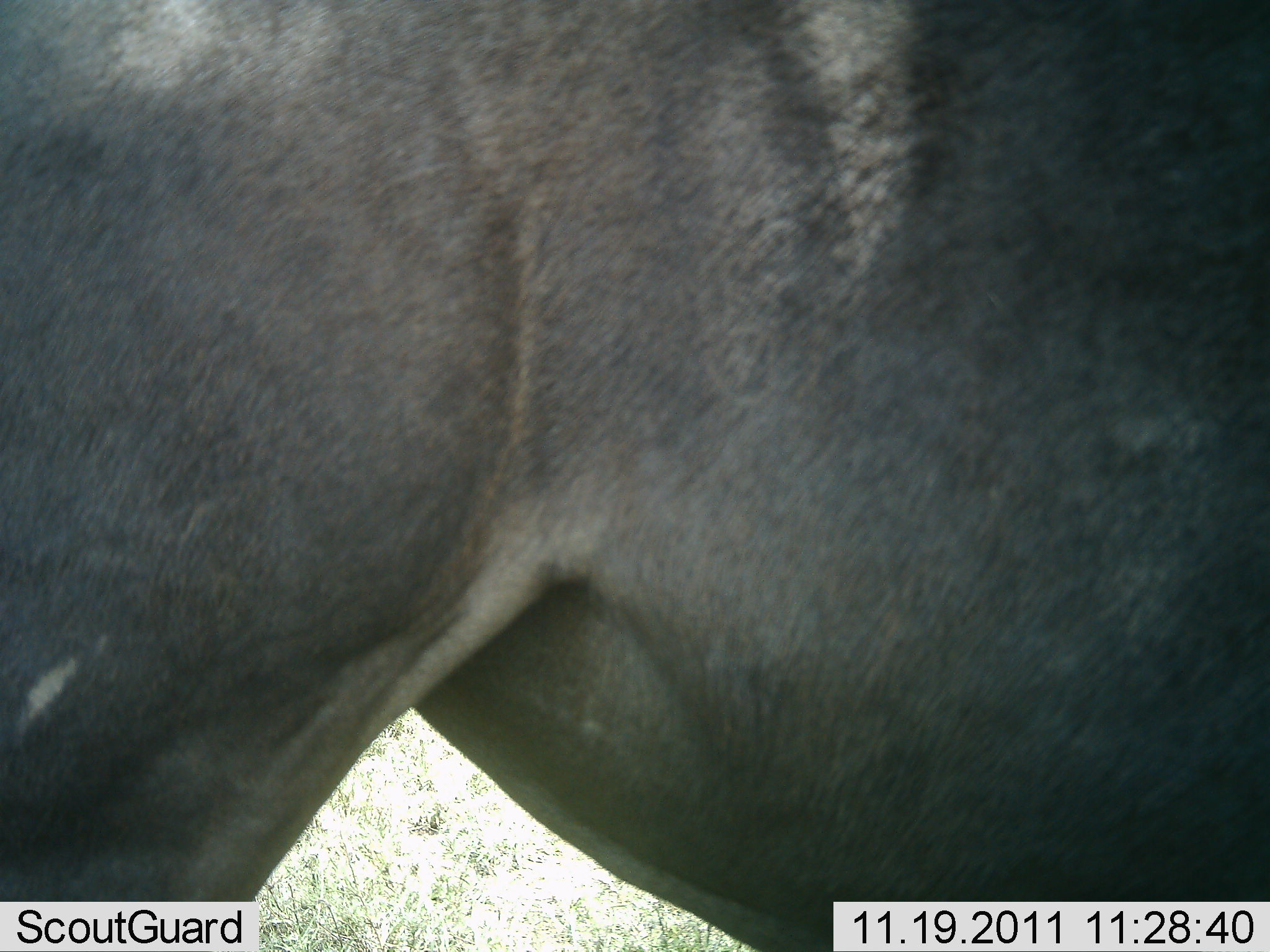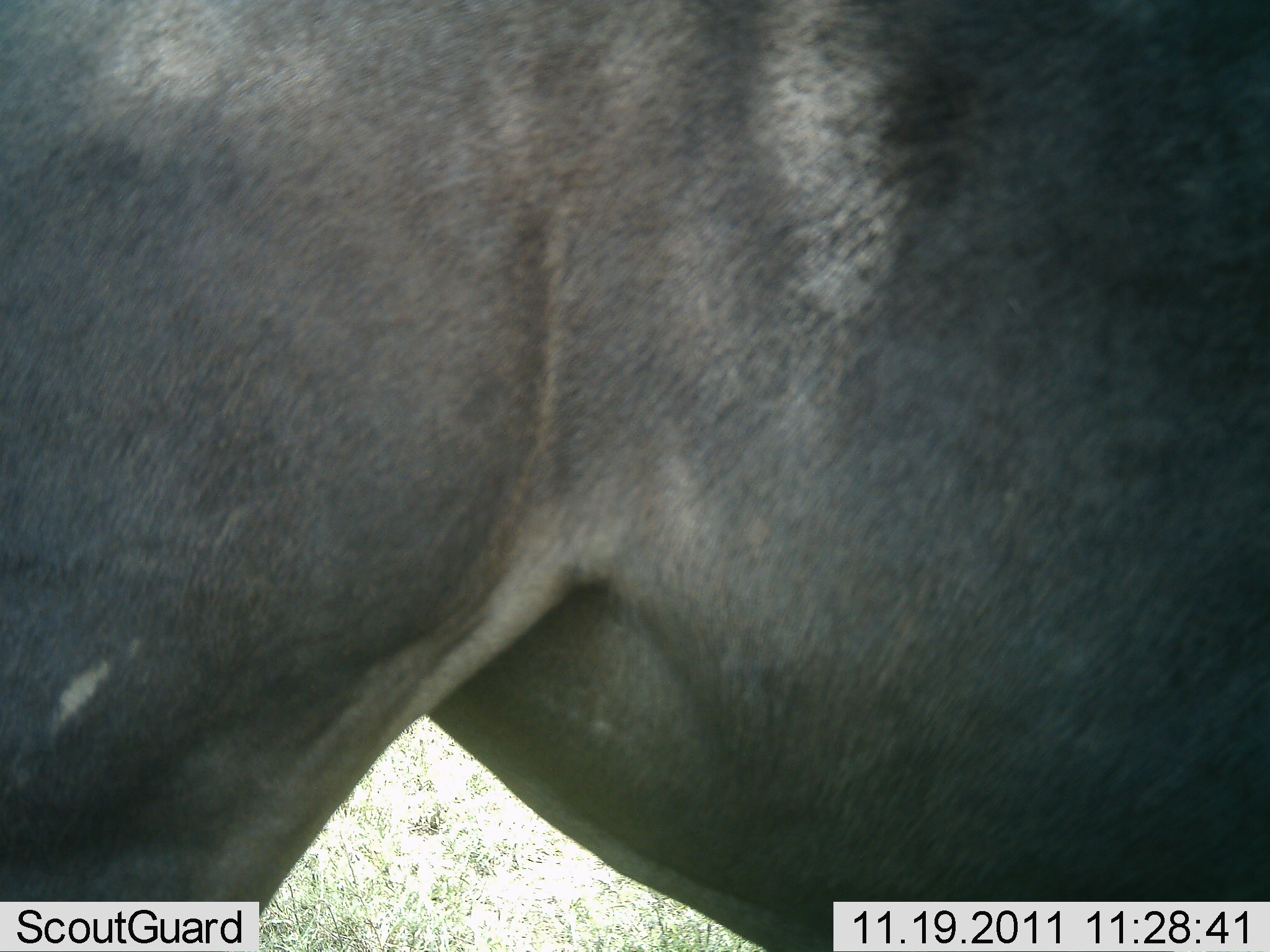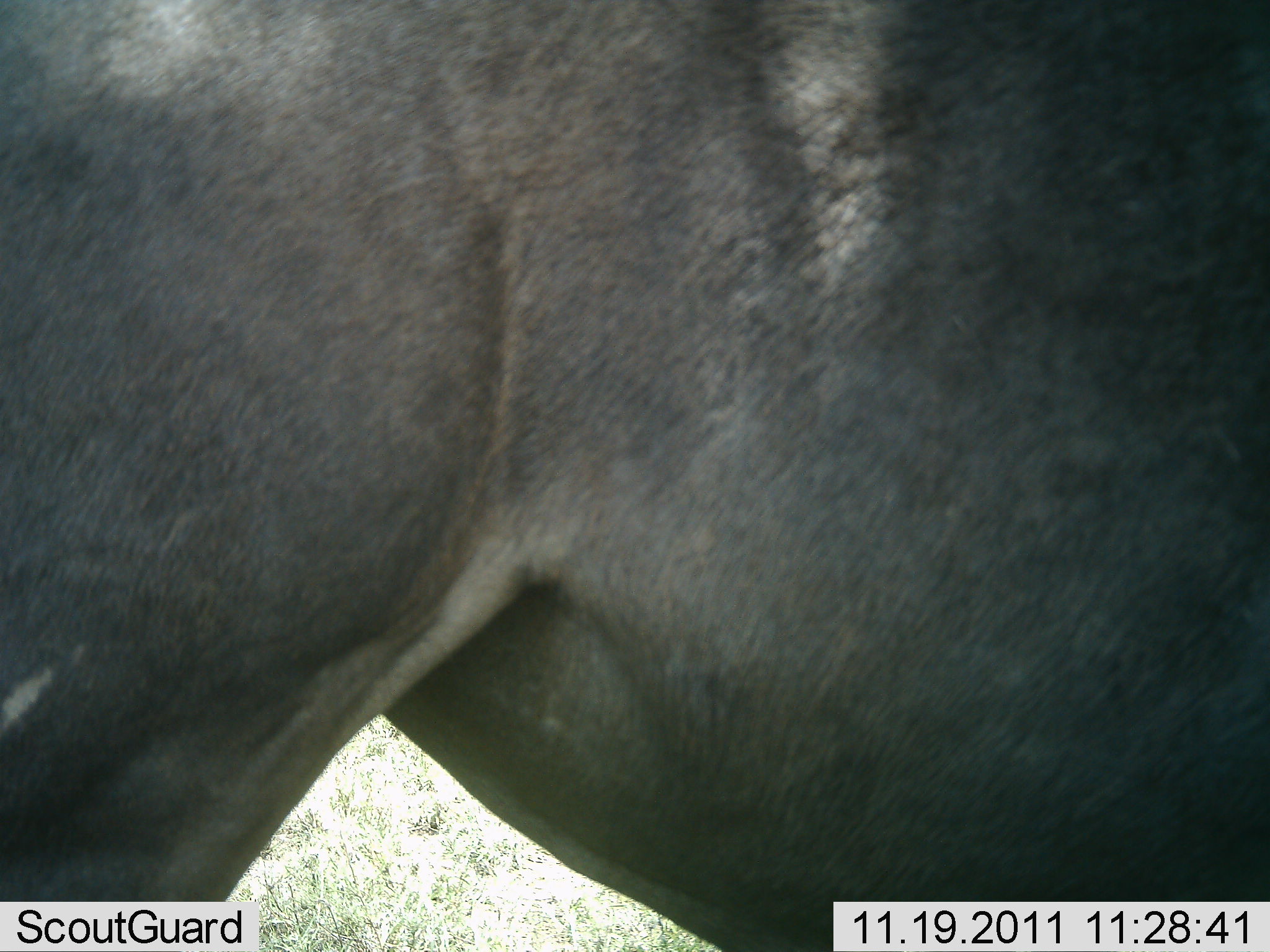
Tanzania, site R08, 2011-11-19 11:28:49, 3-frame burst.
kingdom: Animalia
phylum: Chordata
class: Mammalia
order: Artiodactyla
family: Bovidae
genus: Connochaetes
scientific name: Connochaetes taurinus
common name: blue wildebeest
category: wildebeest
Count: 1.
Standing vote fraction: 100%.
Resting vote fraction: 0%.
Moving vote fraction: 0%.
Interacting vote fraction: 0%.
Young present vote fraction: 0%.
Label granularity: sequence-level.